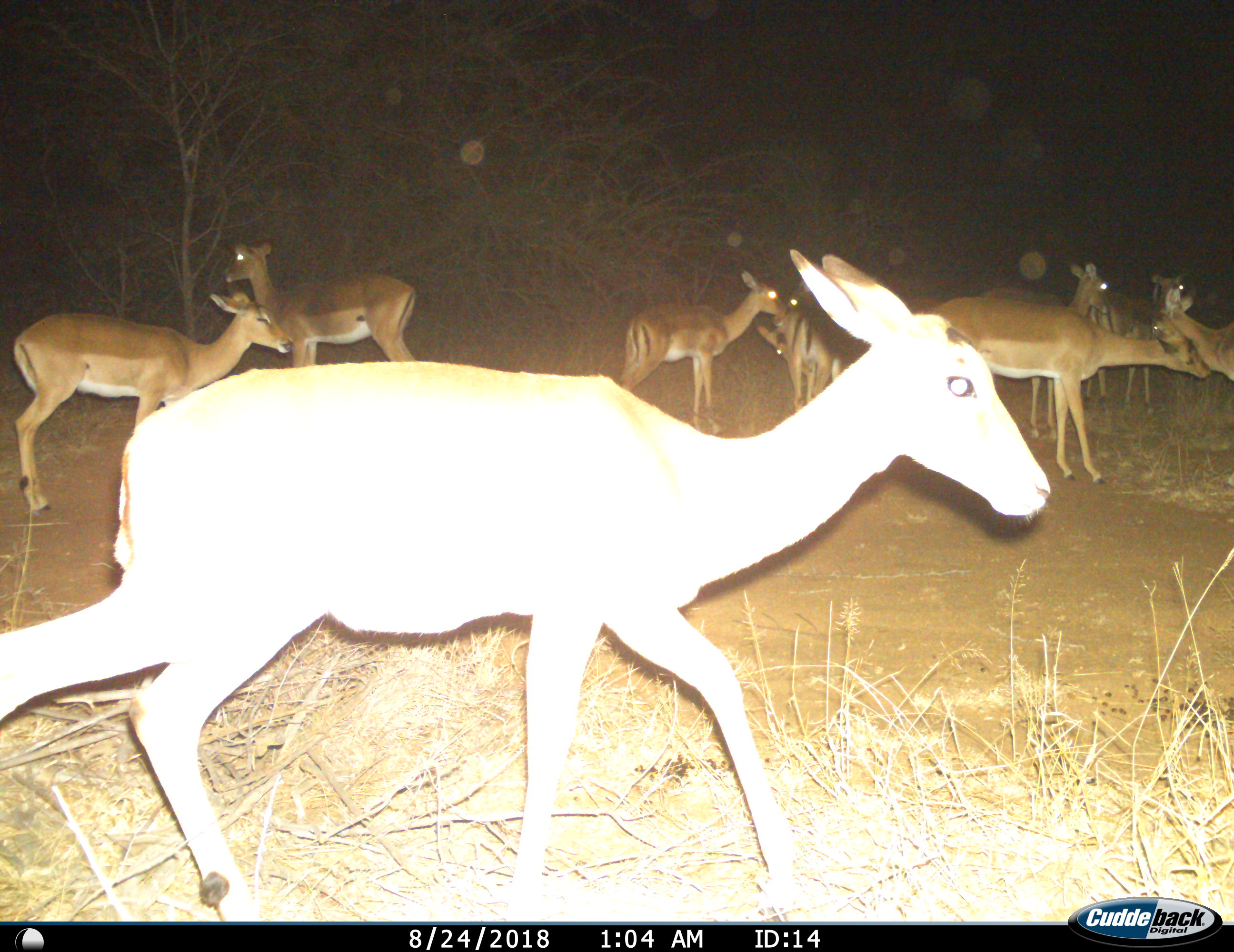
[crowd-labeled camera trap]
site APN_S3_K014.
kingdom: Animalia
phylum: Chordata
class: Mammalia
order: Artiodactyla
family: Bovidae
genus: Aepyceros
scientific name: Aepyceros melampus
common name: impala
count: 11-50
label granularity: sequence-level